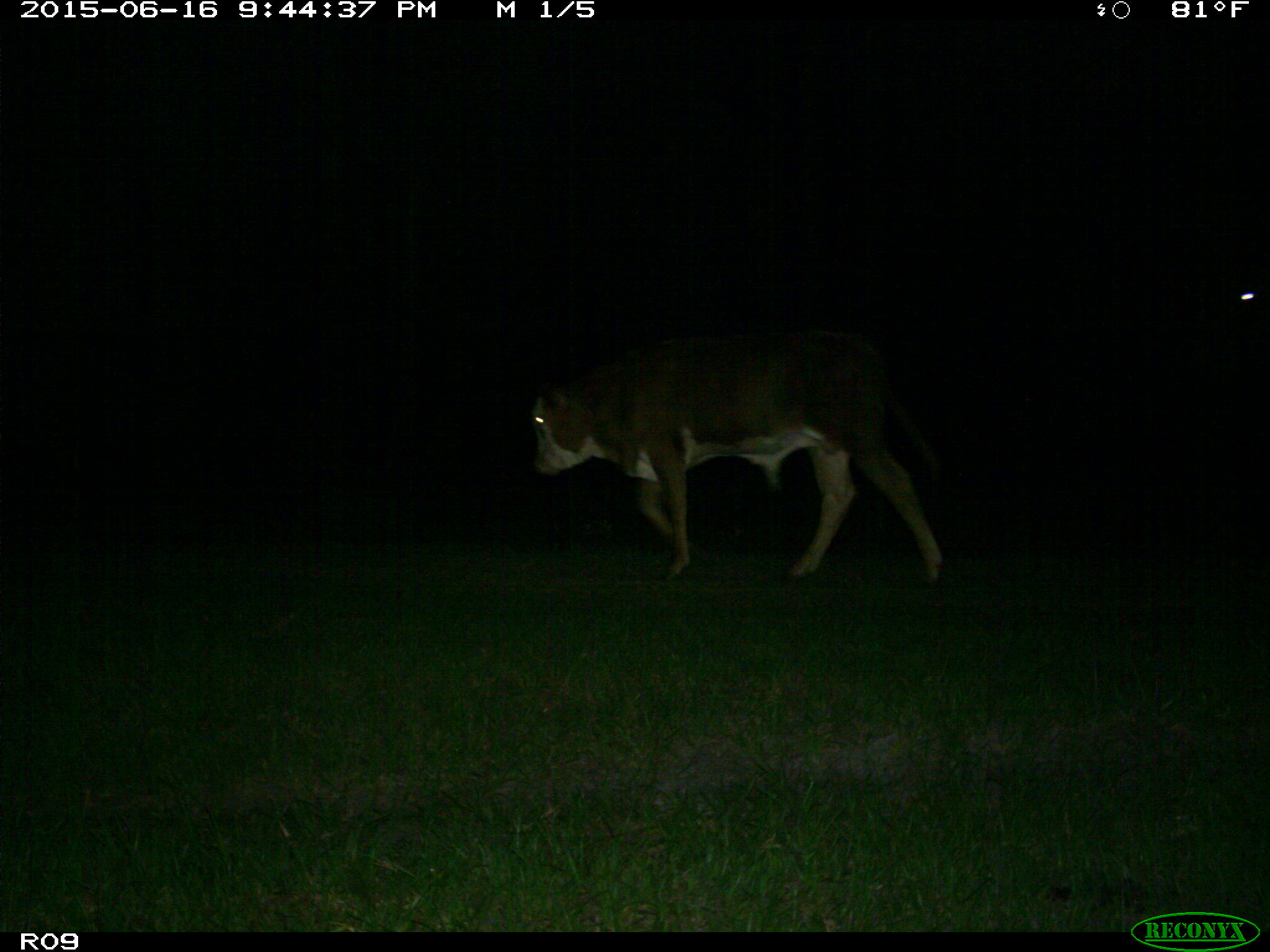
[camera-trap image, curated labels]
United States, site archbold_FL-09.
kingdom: Animalia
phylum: Chordata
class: Mammalia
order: Artiodactyla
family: Bovidae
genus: Bos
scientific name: Bos taurus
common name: domestic cow